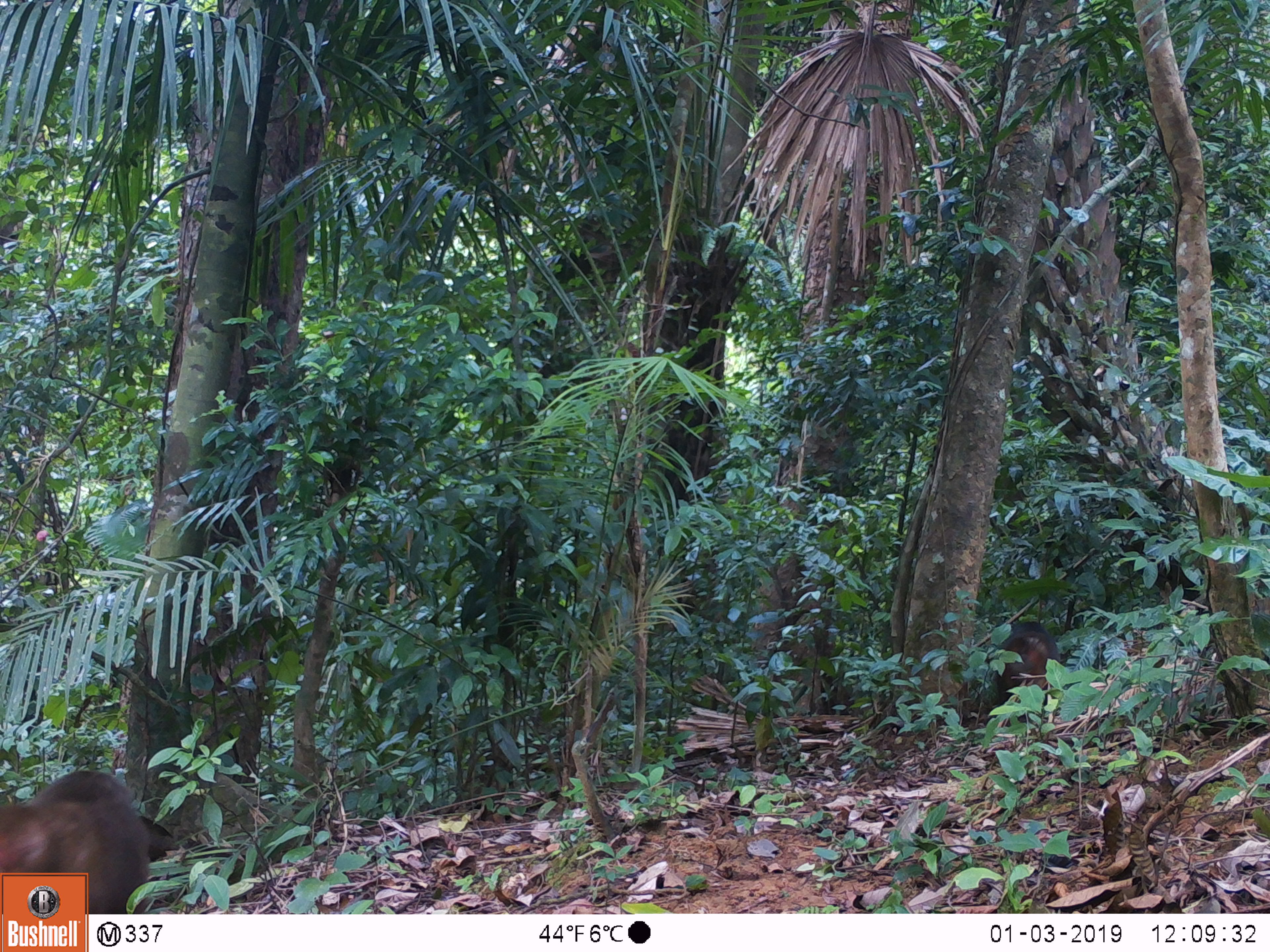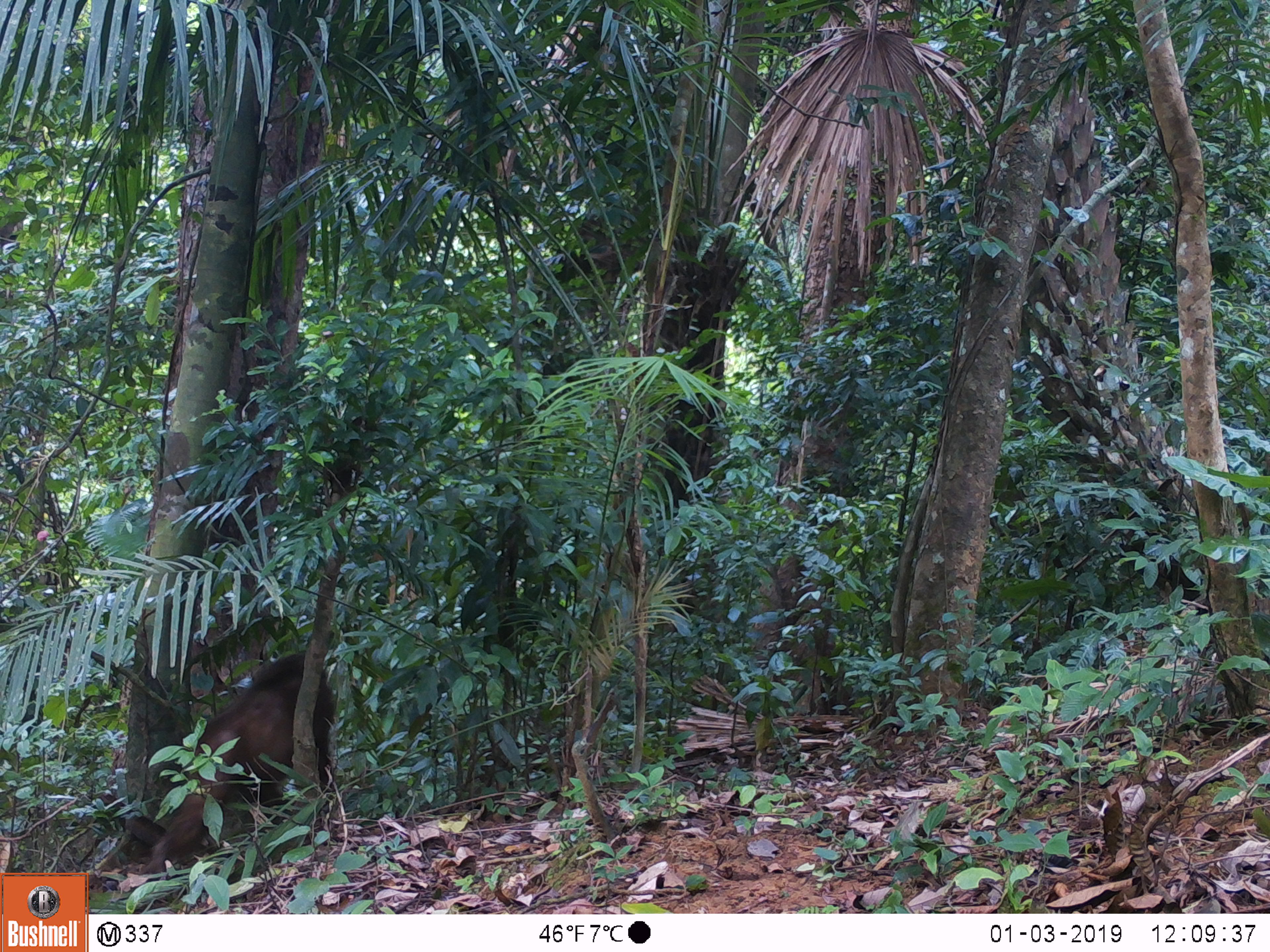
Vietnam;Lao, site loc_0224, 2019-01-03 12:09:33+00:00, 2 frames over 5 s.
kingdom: Animalia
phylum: Chordata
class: Mammalia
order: Primates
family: Cercopithecidae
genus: Macaca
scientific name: Macaca arctoides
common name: stump-tailed macaque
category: stump tailed macaque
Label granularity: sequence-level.